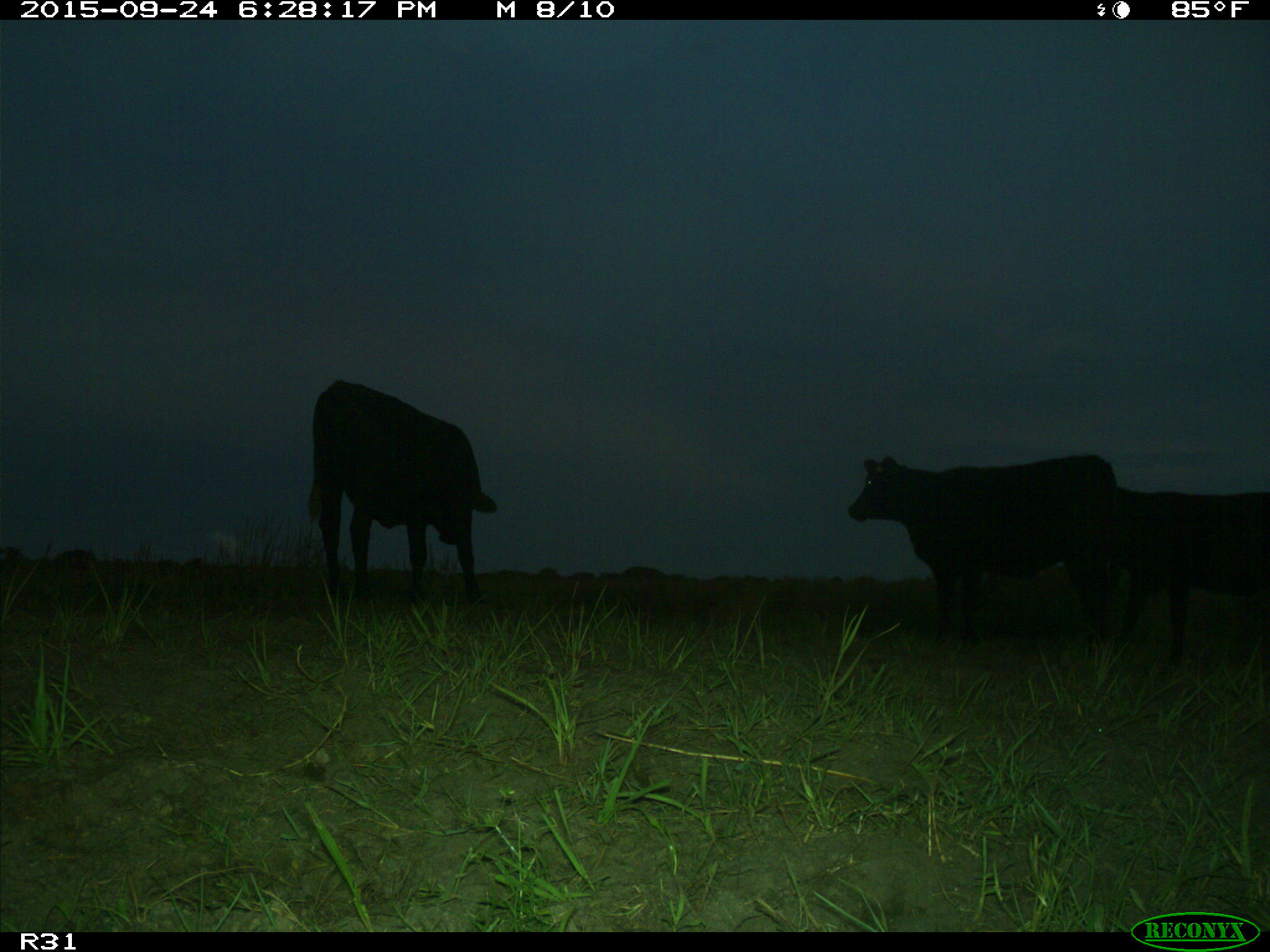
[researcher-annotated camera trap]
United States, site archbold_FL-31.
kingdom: Animalia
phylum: Chordata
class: Mammalia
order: Artiodactyla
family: Bovidae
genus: Bos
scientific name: Bos taurus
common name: domestic cow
Bos taurus (domestic cow).